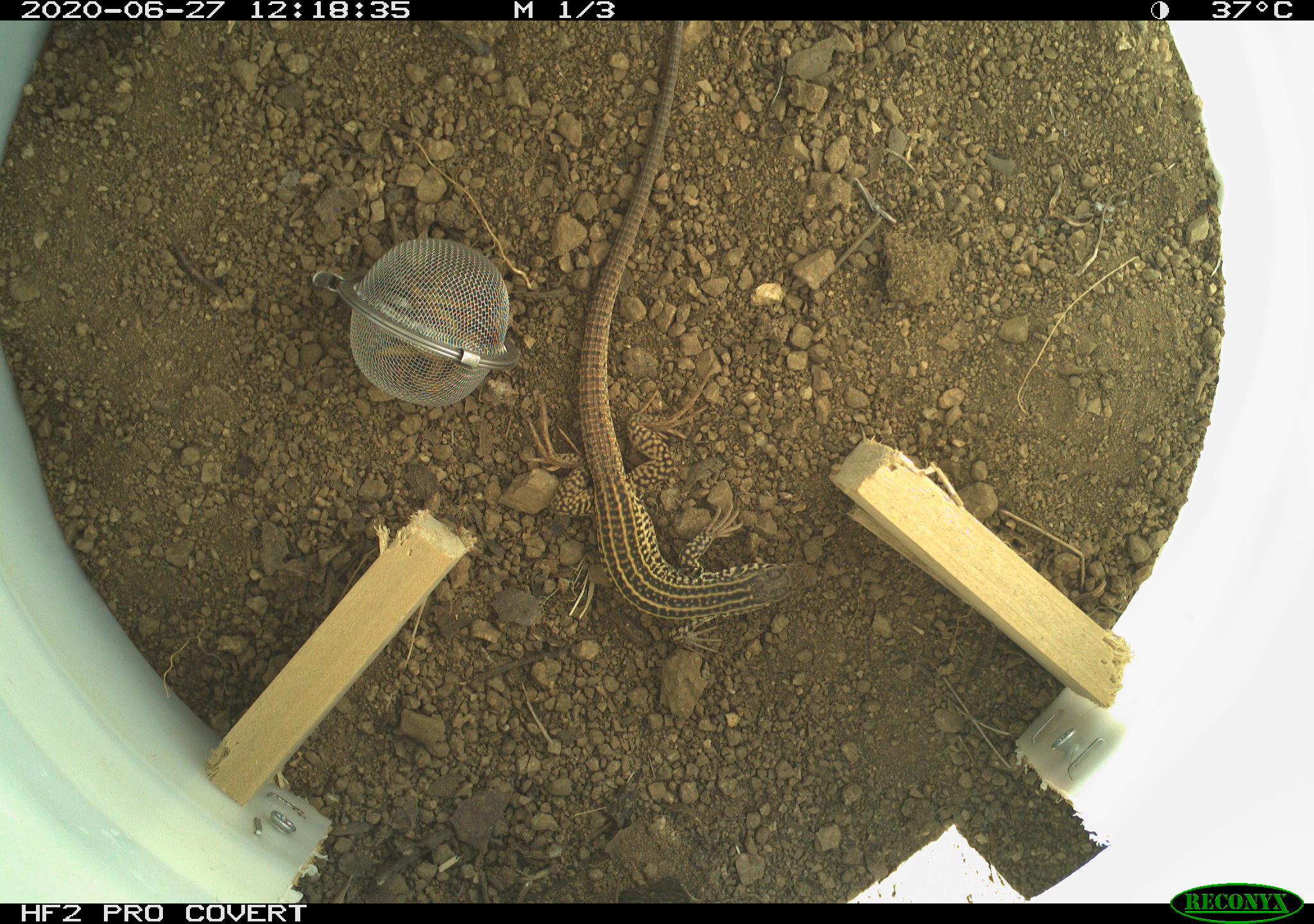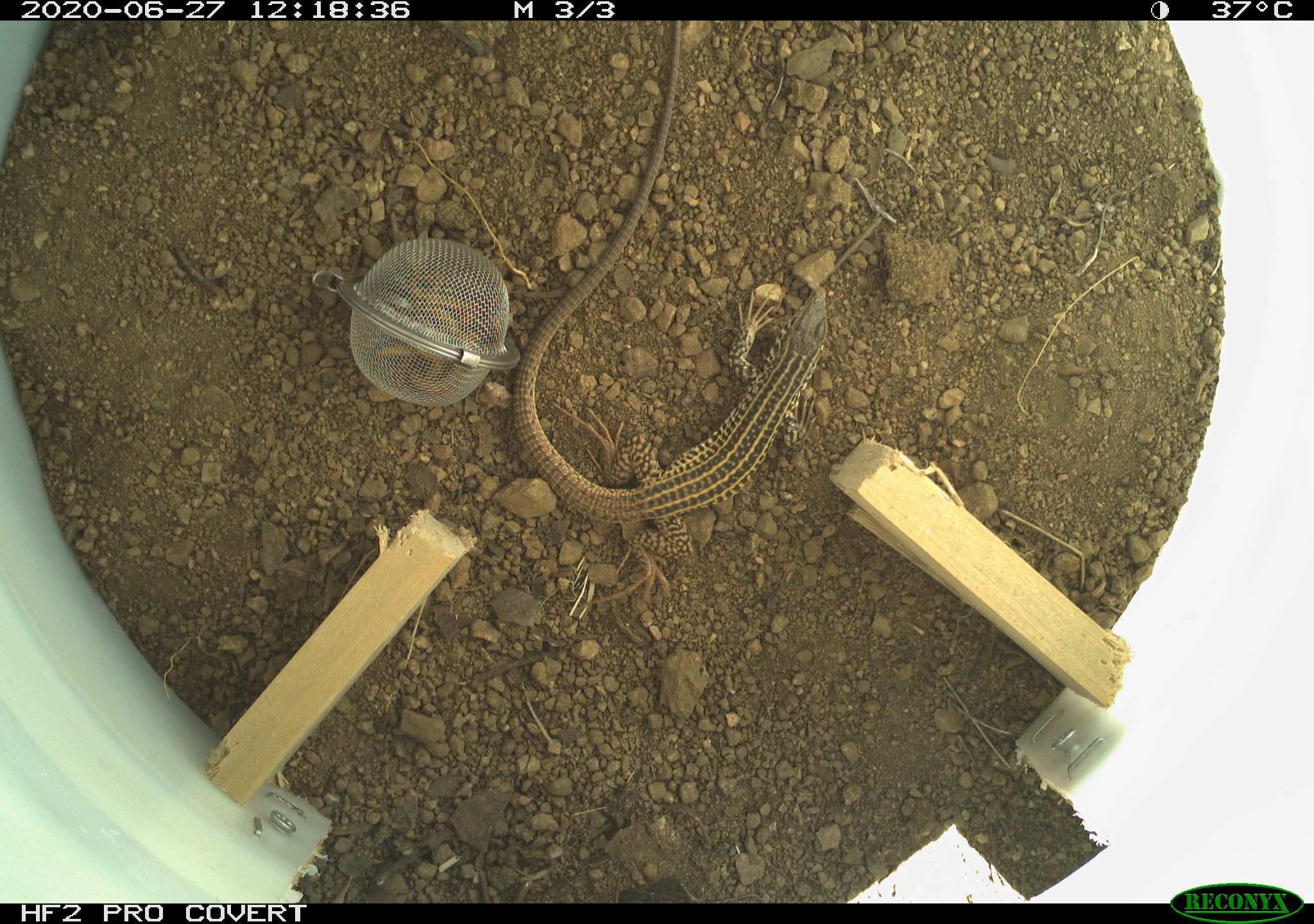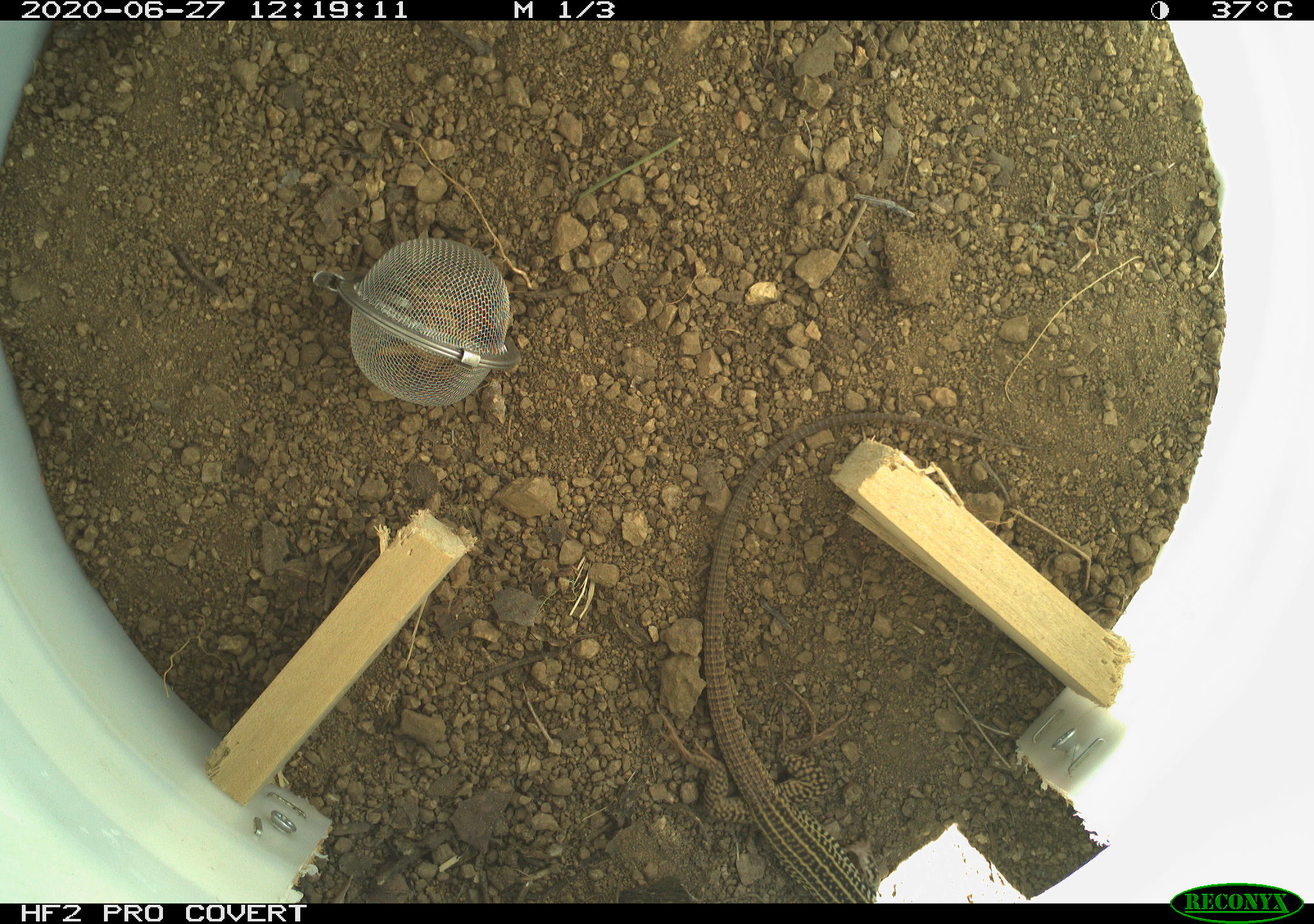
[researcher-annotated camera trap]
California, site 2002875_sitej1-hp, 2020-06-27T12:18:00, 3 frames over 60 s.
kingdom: Animalia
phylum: Chordata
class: Reptilia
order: Squamata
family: Teiidae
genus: Aspidoscelis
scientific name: Aspidoscelis tigris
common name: western whiptail